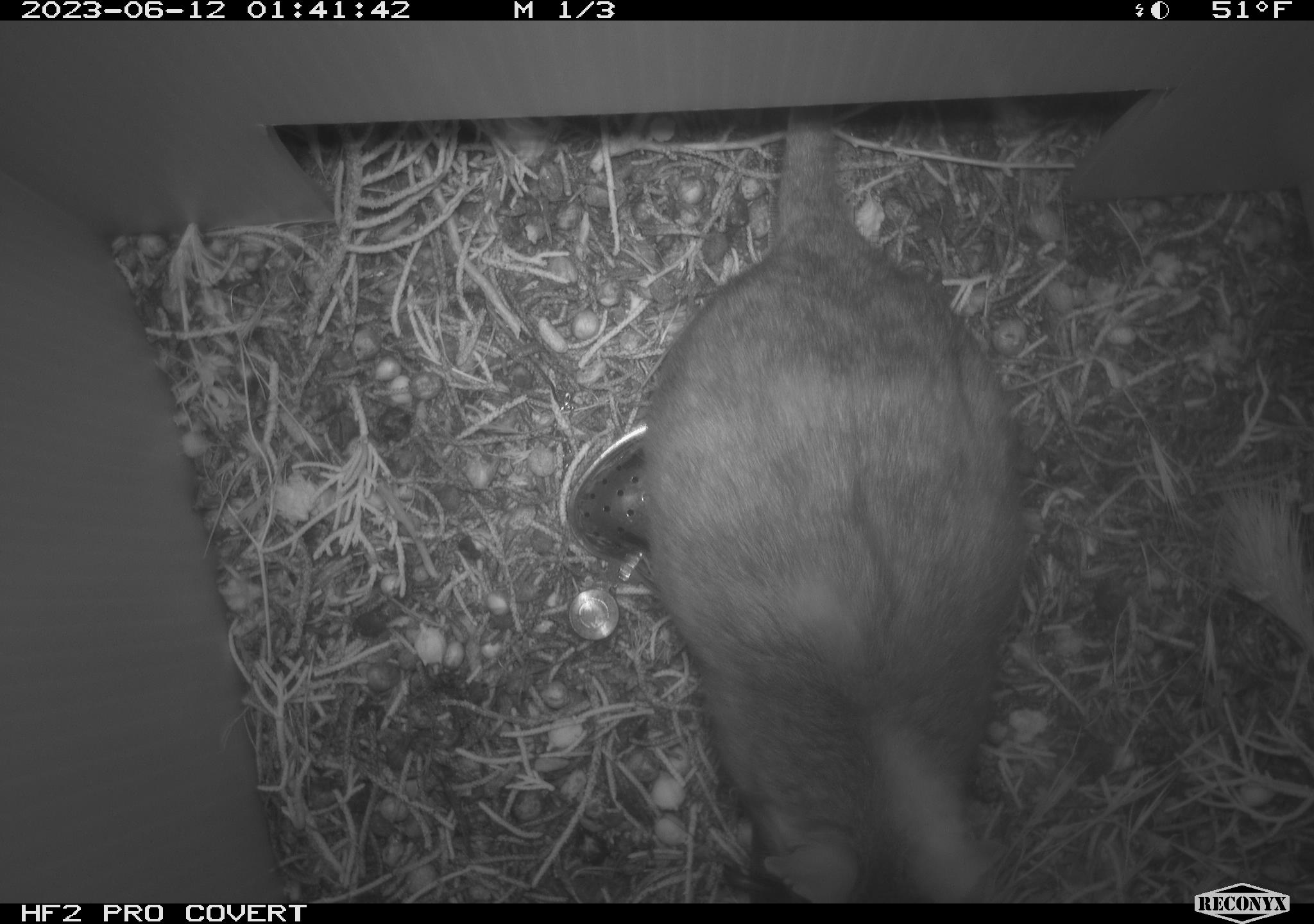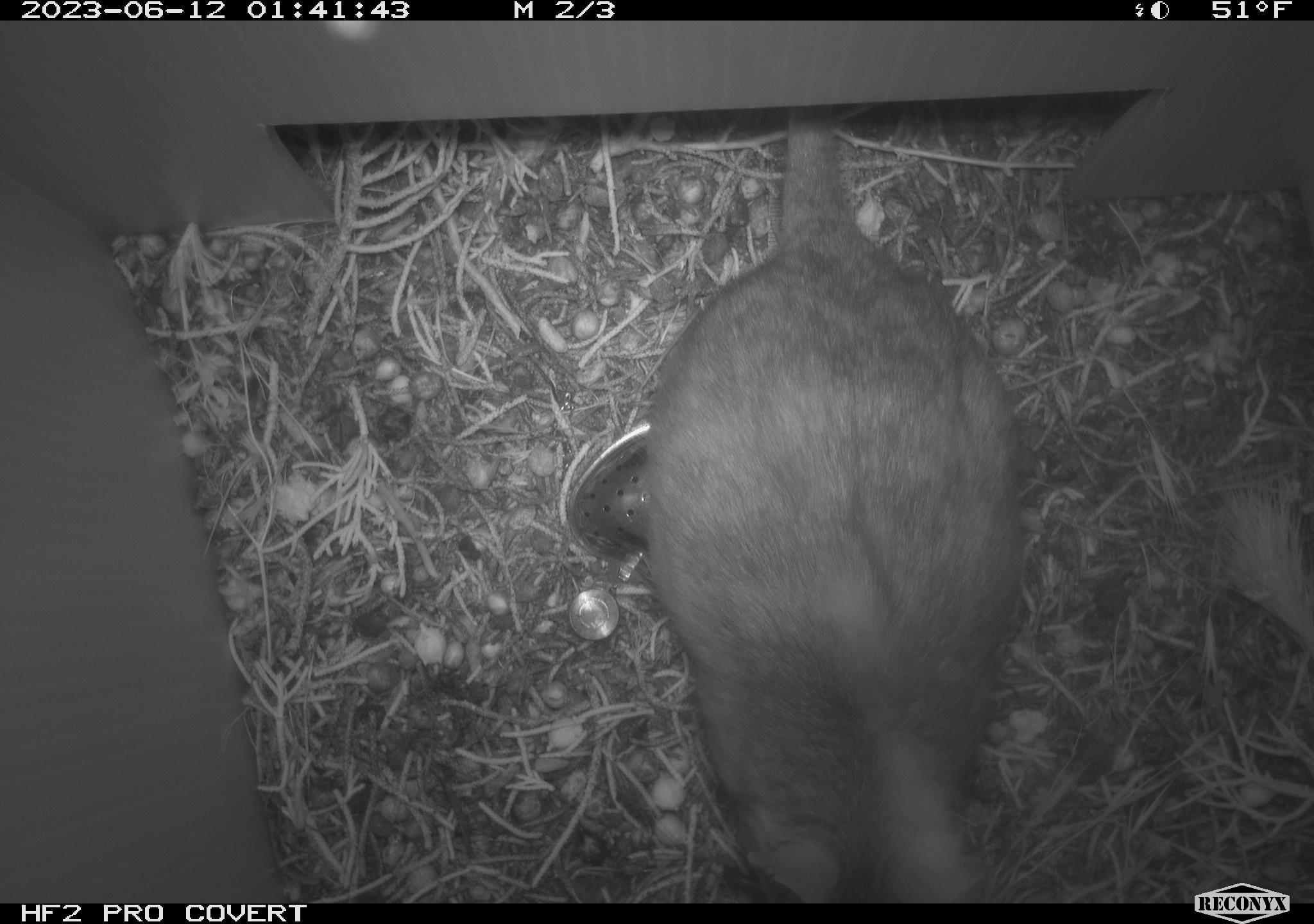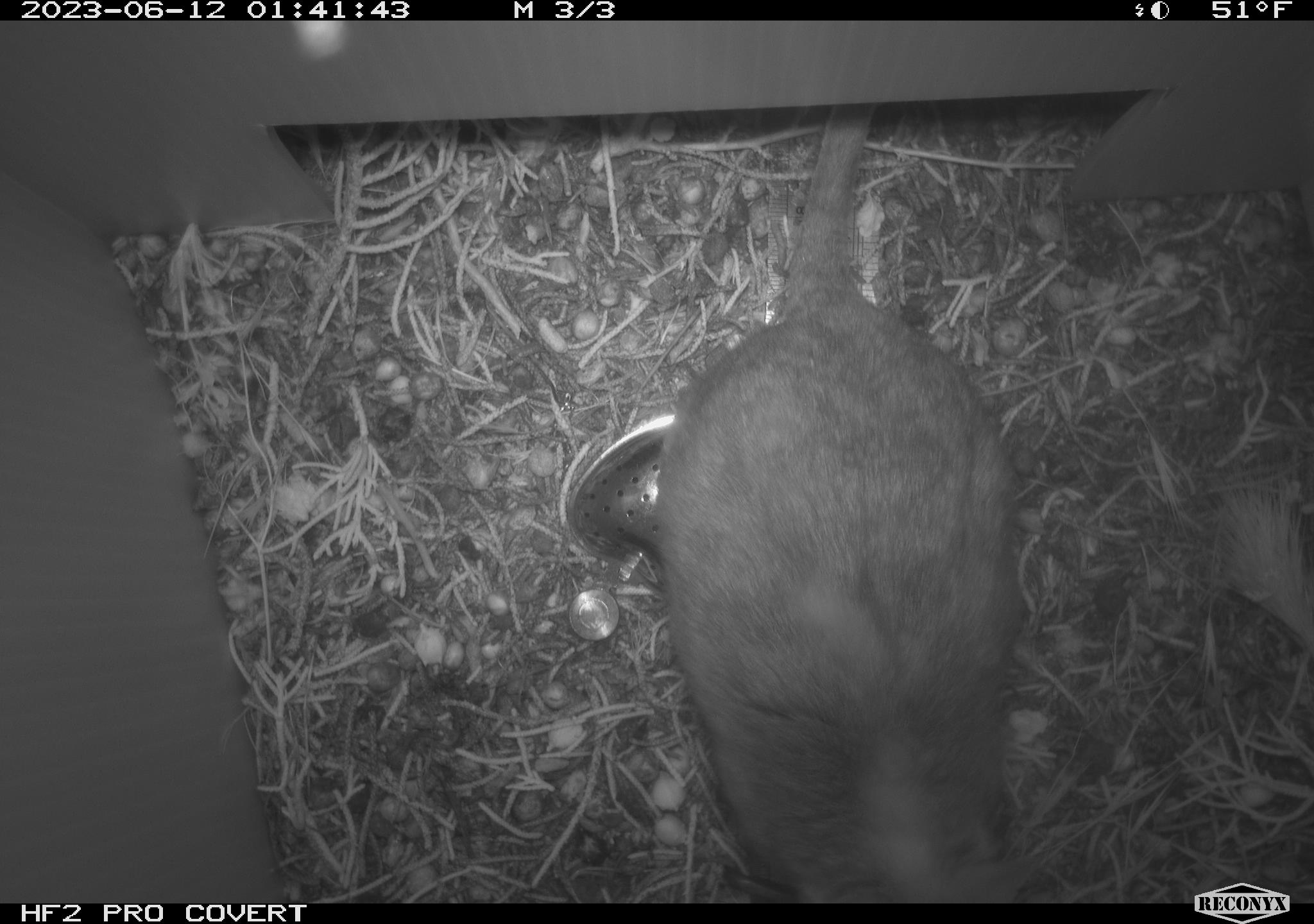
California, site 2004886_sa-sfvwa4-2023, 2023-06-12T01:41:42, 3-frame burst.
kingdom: Animalia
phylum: Chordata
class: Mammalia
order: Rodentia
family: Cricetidae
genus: Neotoma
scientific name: Neotoma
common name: pack rat or woodrat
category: neotoma species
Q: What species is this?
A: Neotoma species (pack rat or woodrat) (Neotoma).